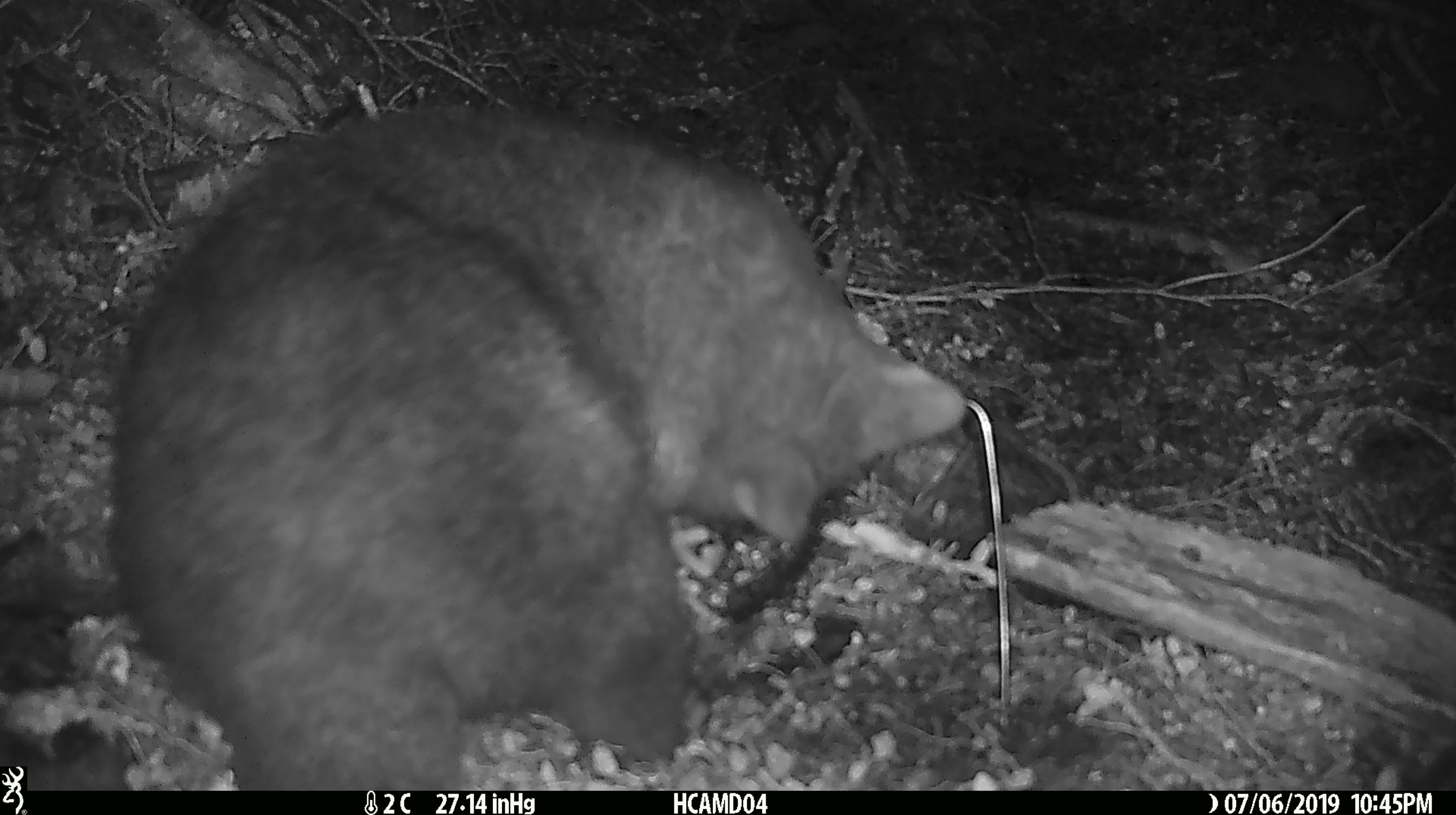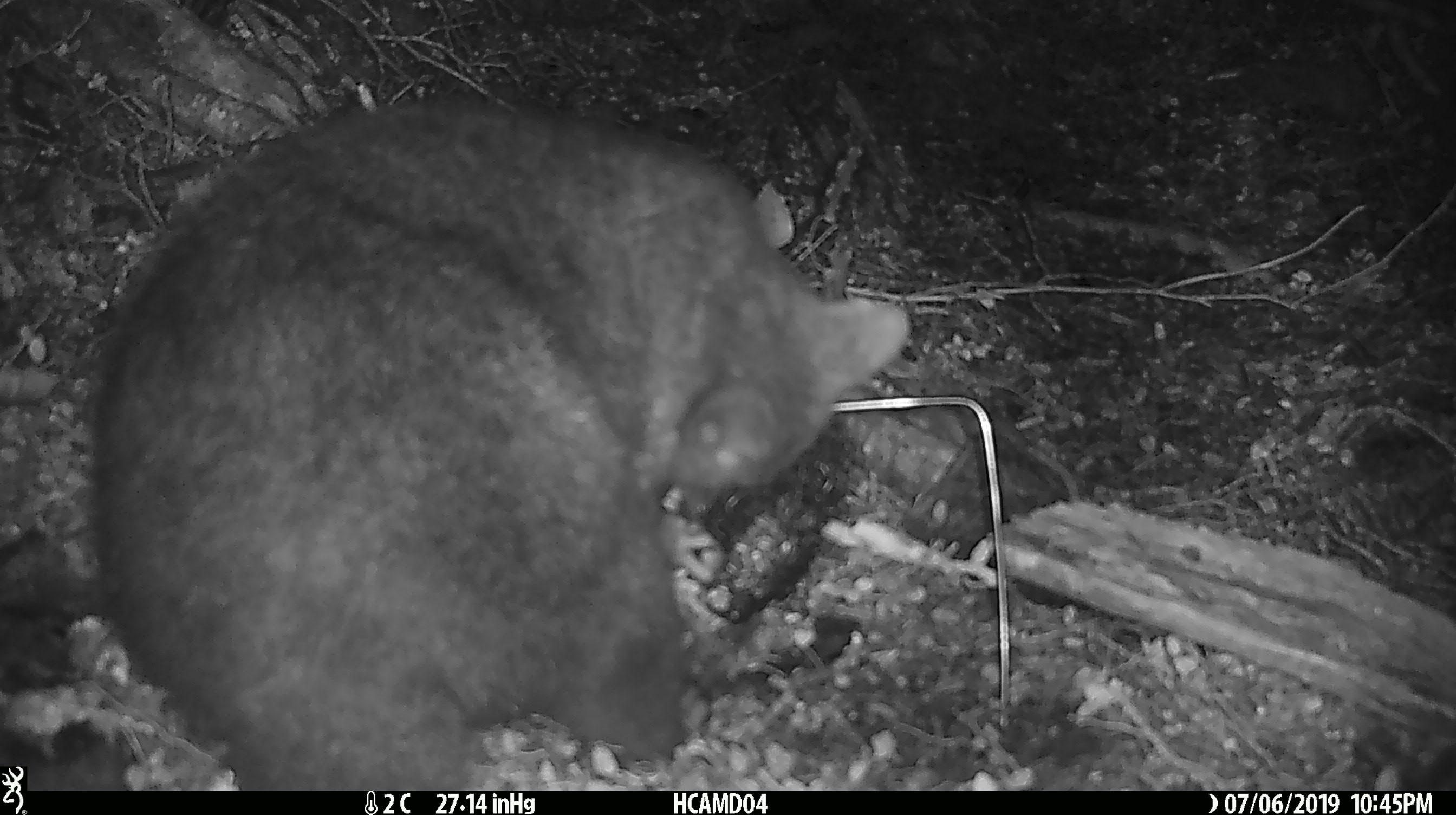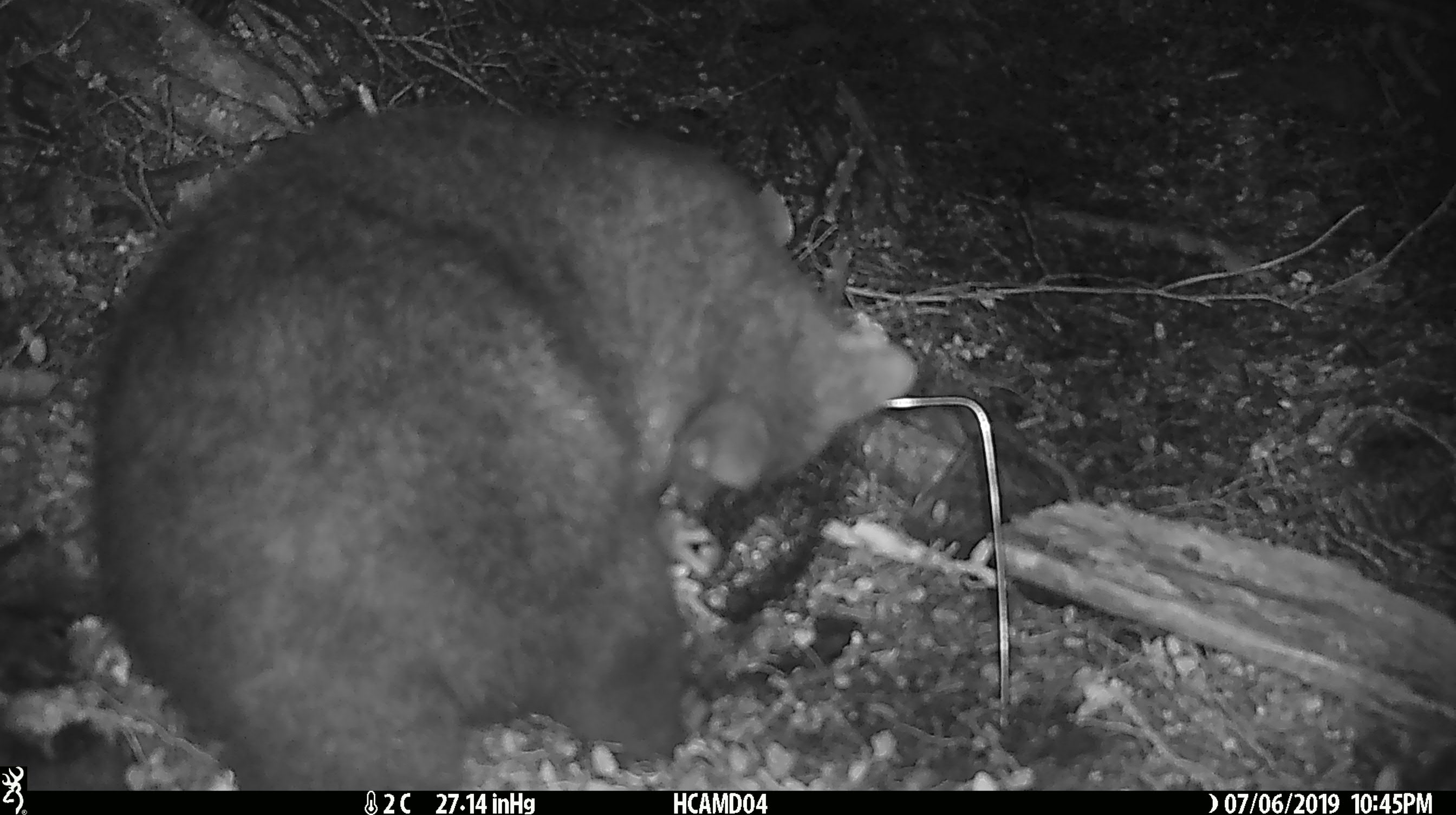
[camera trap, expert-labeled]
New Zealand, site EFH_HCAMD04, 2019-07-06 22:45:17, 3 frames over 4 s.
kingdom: Animalia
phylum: Chordata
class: Mammalia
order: Diprotodontia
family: Phalangeridae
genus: Trichosurus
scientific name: Trichosurus vulpecula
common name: common brushtail possum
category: possum